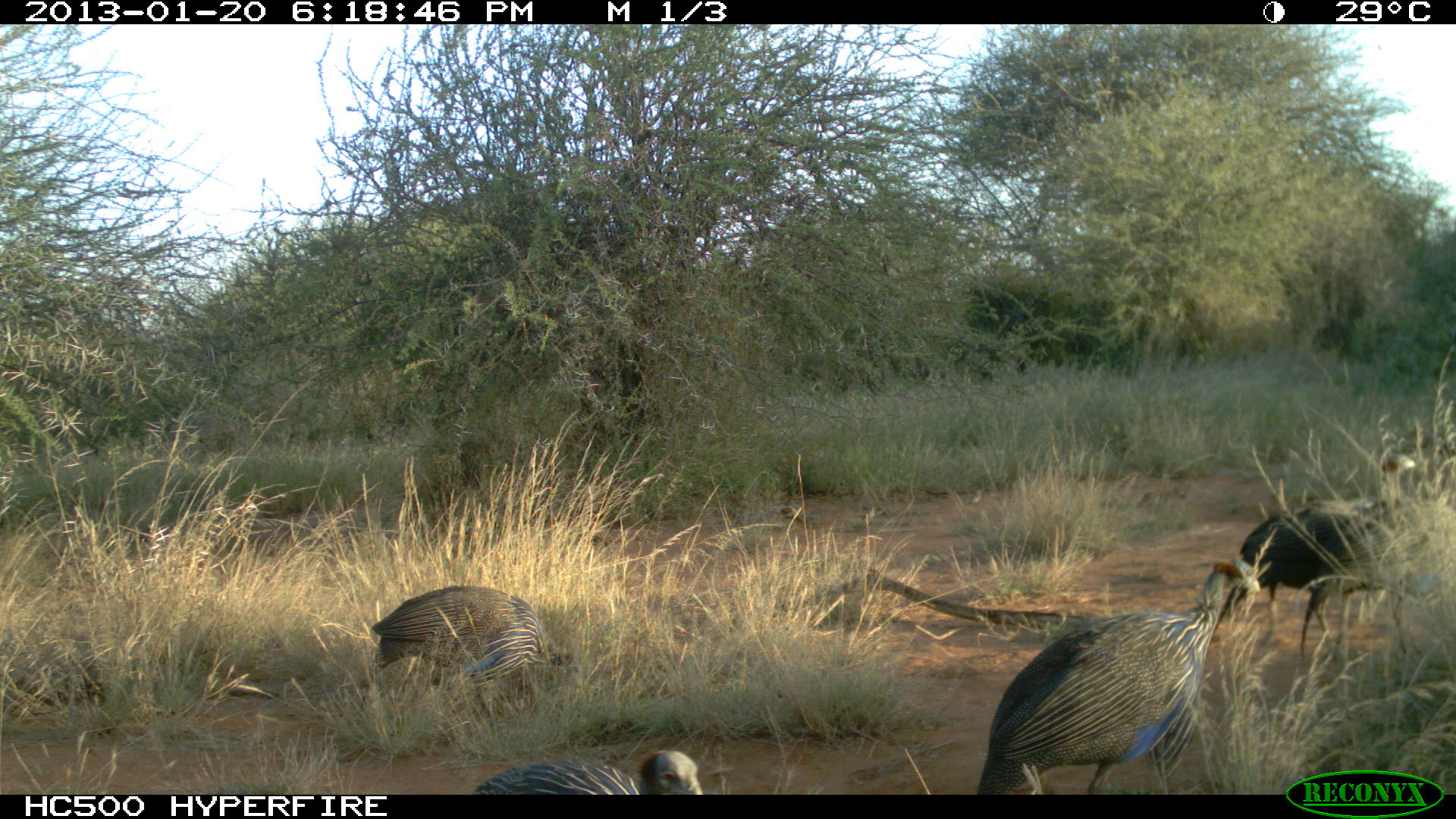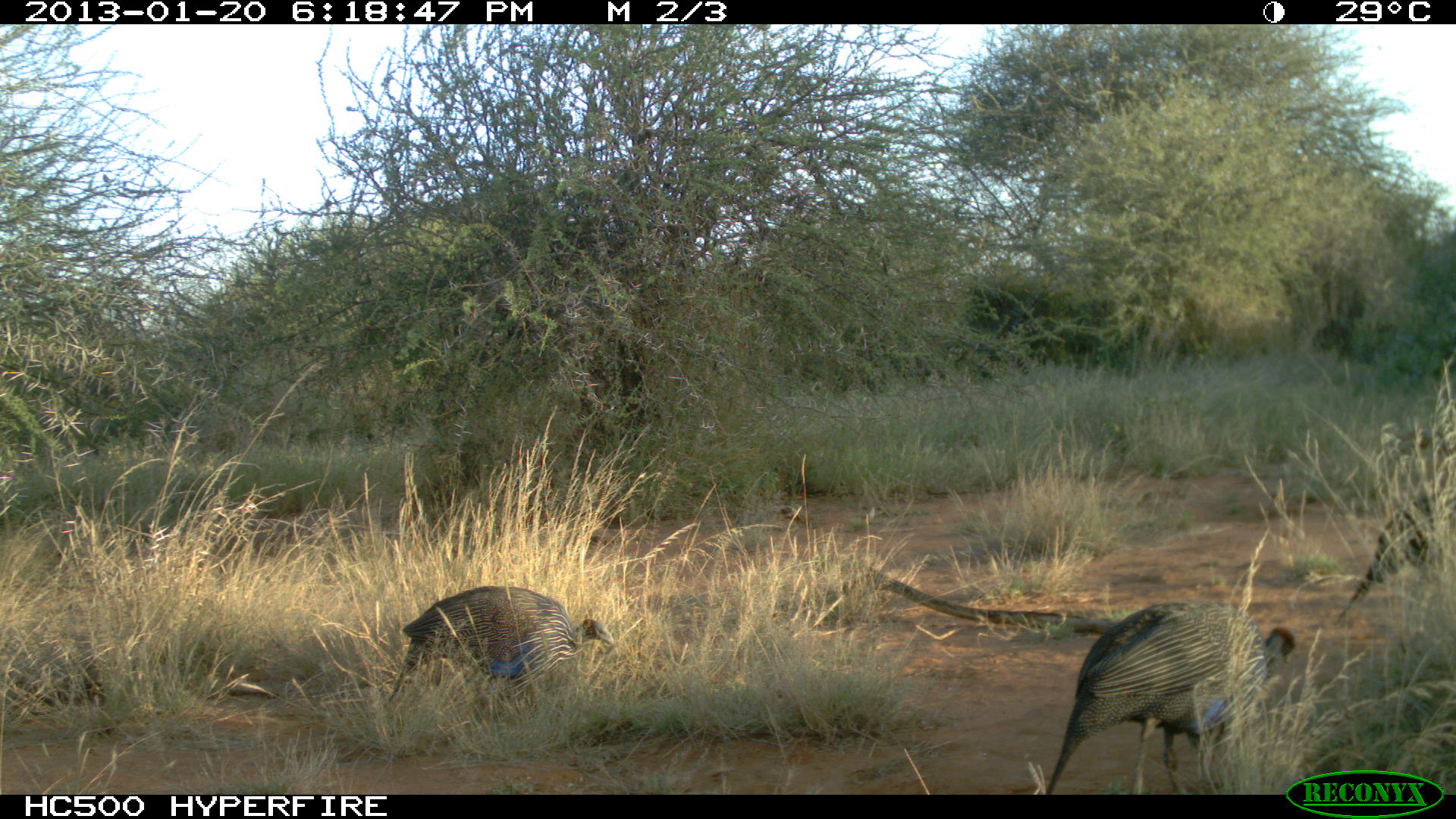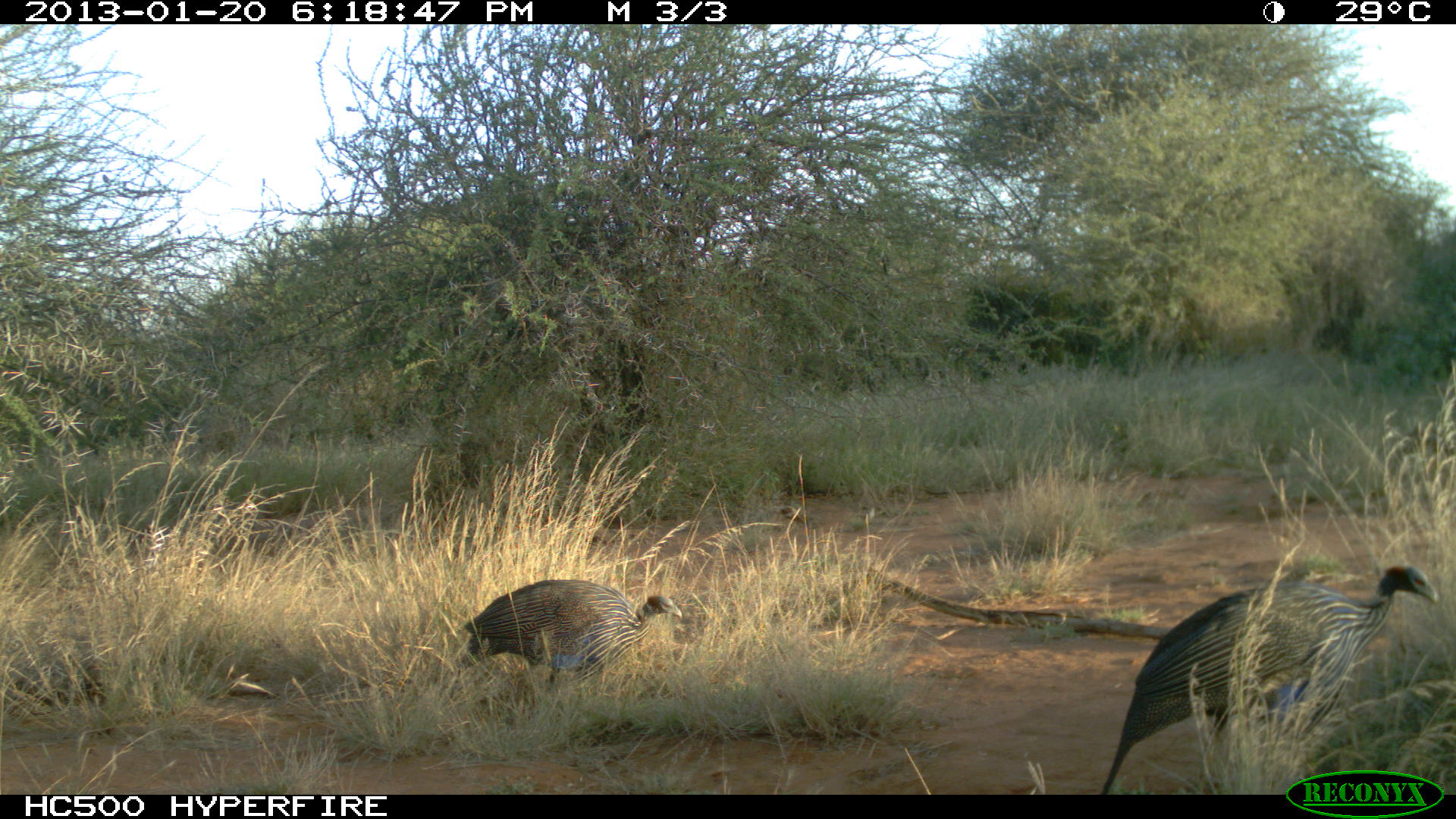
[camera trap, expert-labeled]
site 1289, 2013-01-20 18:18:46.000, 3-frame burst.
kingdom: Animalia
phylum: Chordata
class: Aves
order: Galliformes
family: Numididae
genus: Acryllium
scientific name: Acryllium vulturinum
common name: vulturine guineafowl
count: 4